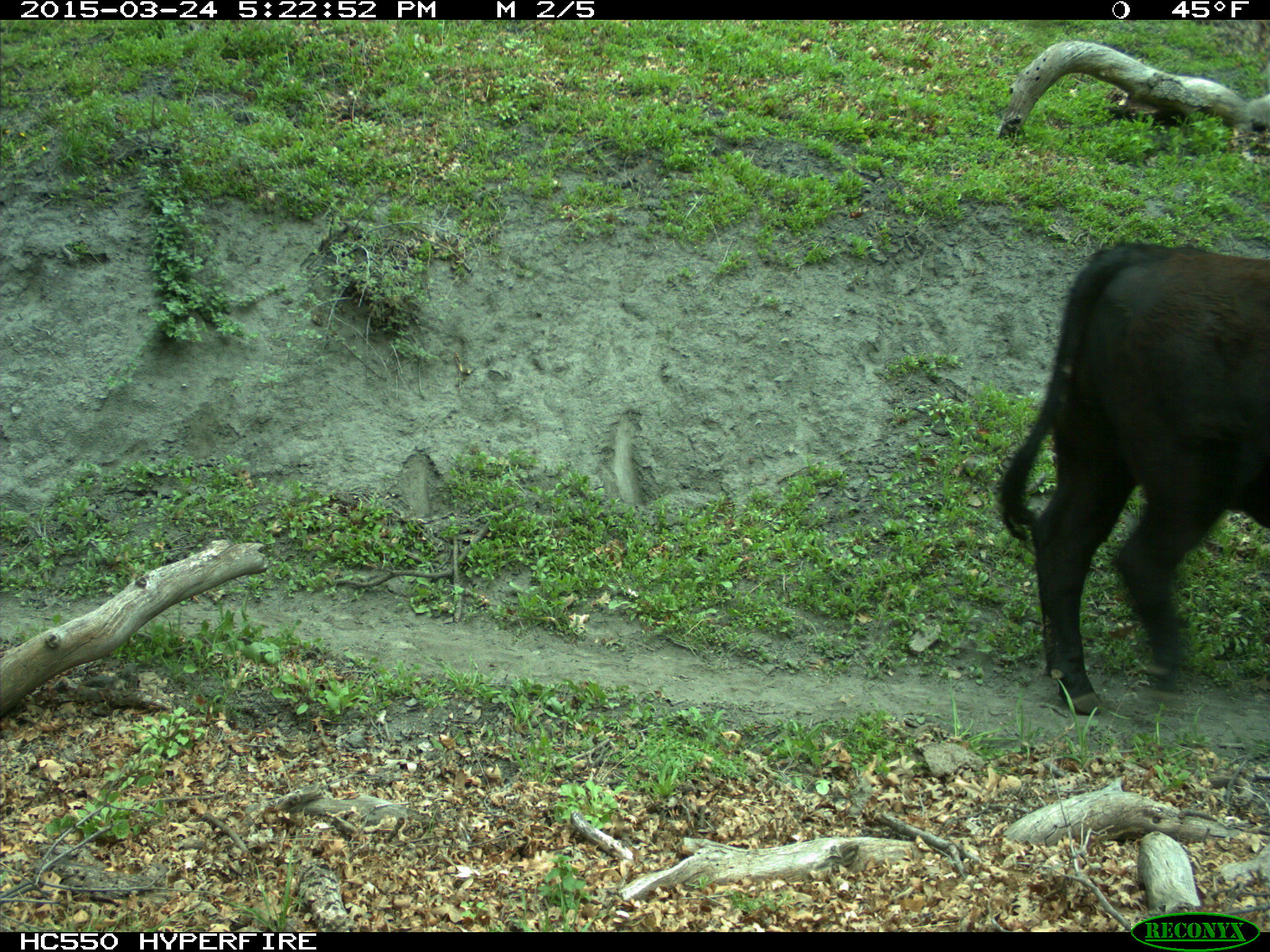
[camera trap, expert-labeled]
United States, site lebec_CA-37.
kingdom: Animalia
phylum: Chordata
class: Mammalia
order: Artiodactyla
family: Bovidae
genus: Bos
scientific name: Bos taurus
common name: domestic cow